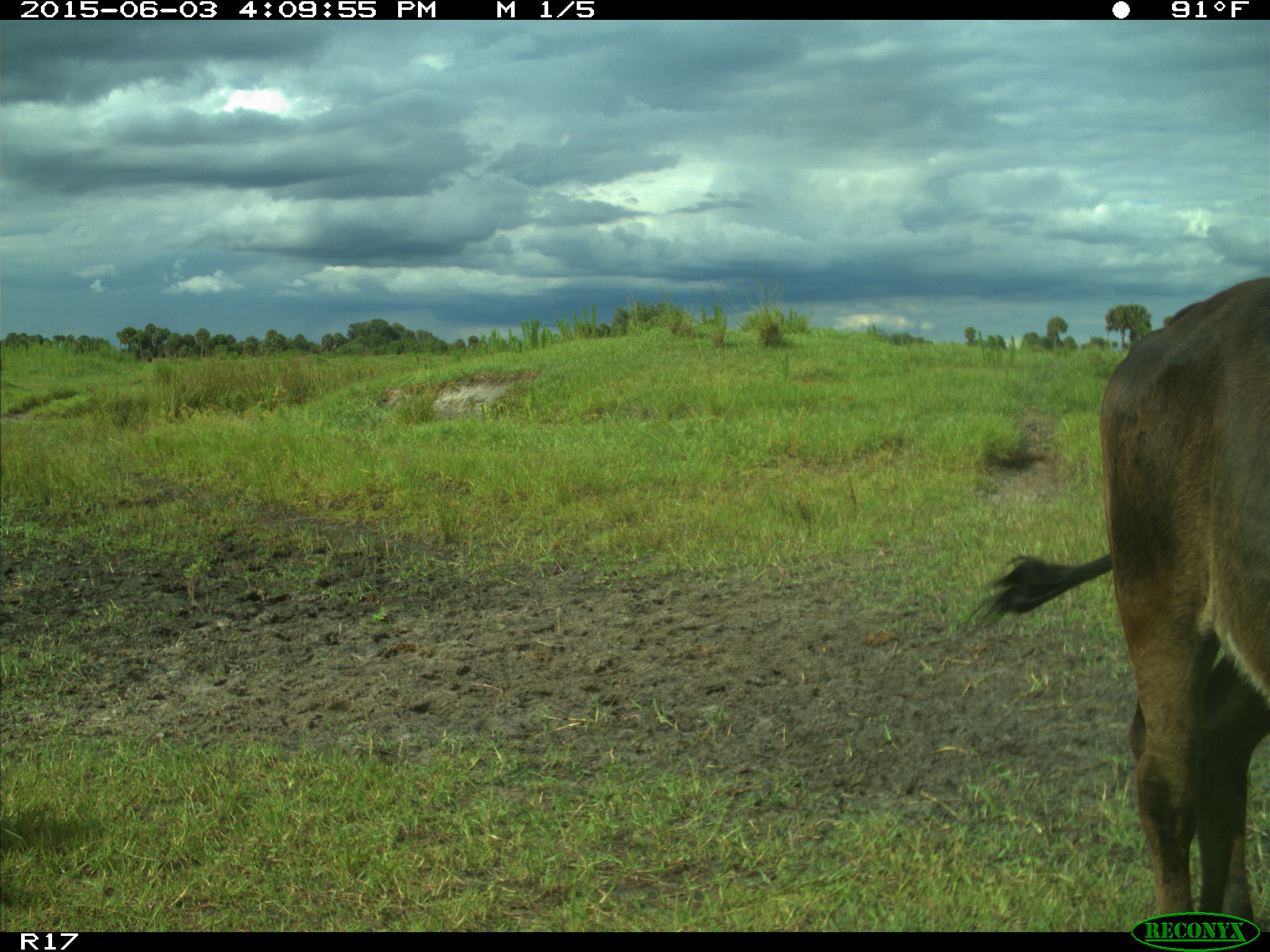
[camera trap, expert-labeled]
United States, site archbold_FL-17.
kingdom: Animalia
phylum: Chordata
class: Mammalia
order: Artiodactyla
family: Bovidae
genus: Bos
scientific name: Bos taurus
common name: domestic cow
Bos taurus (domestic cow).